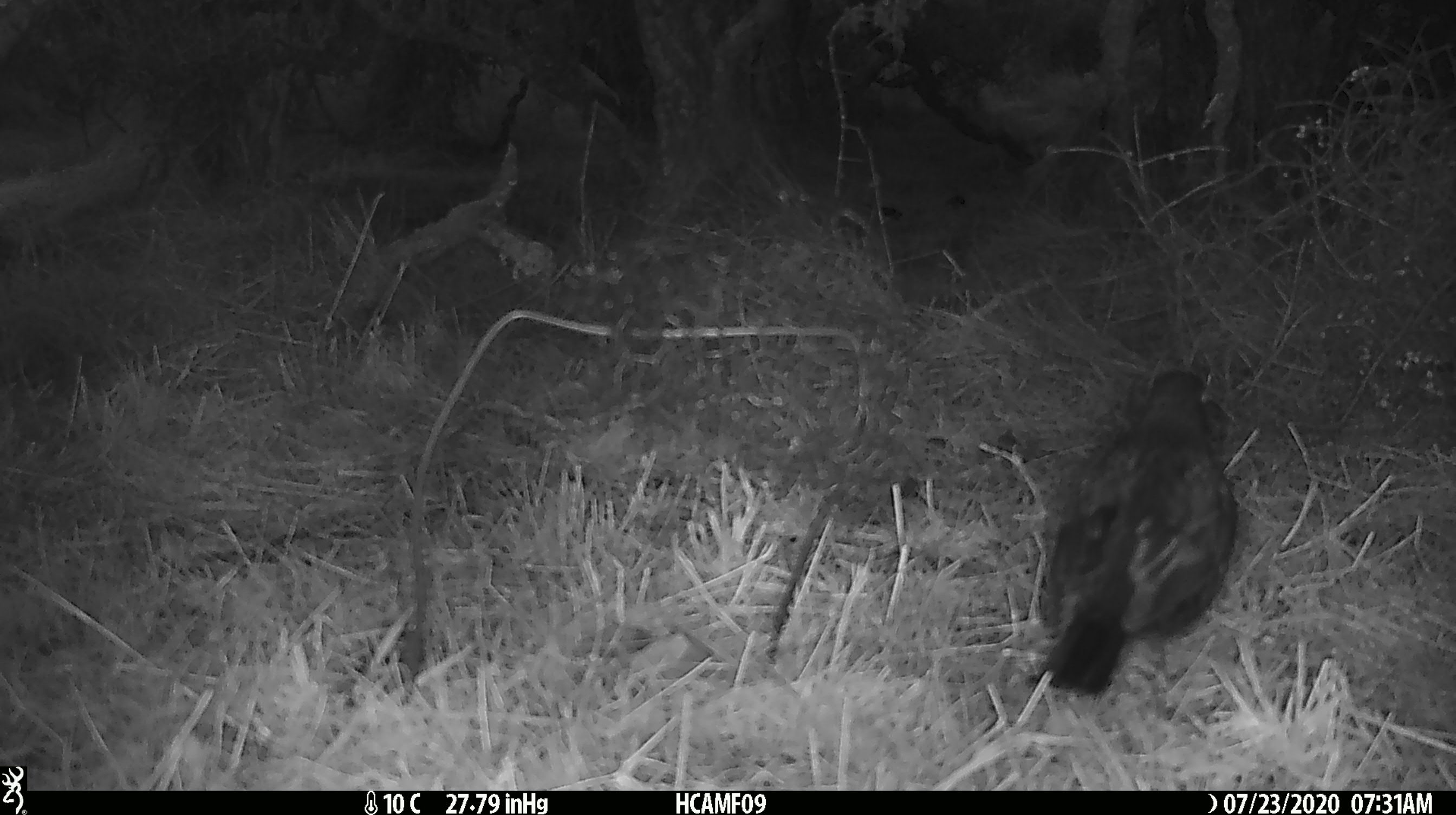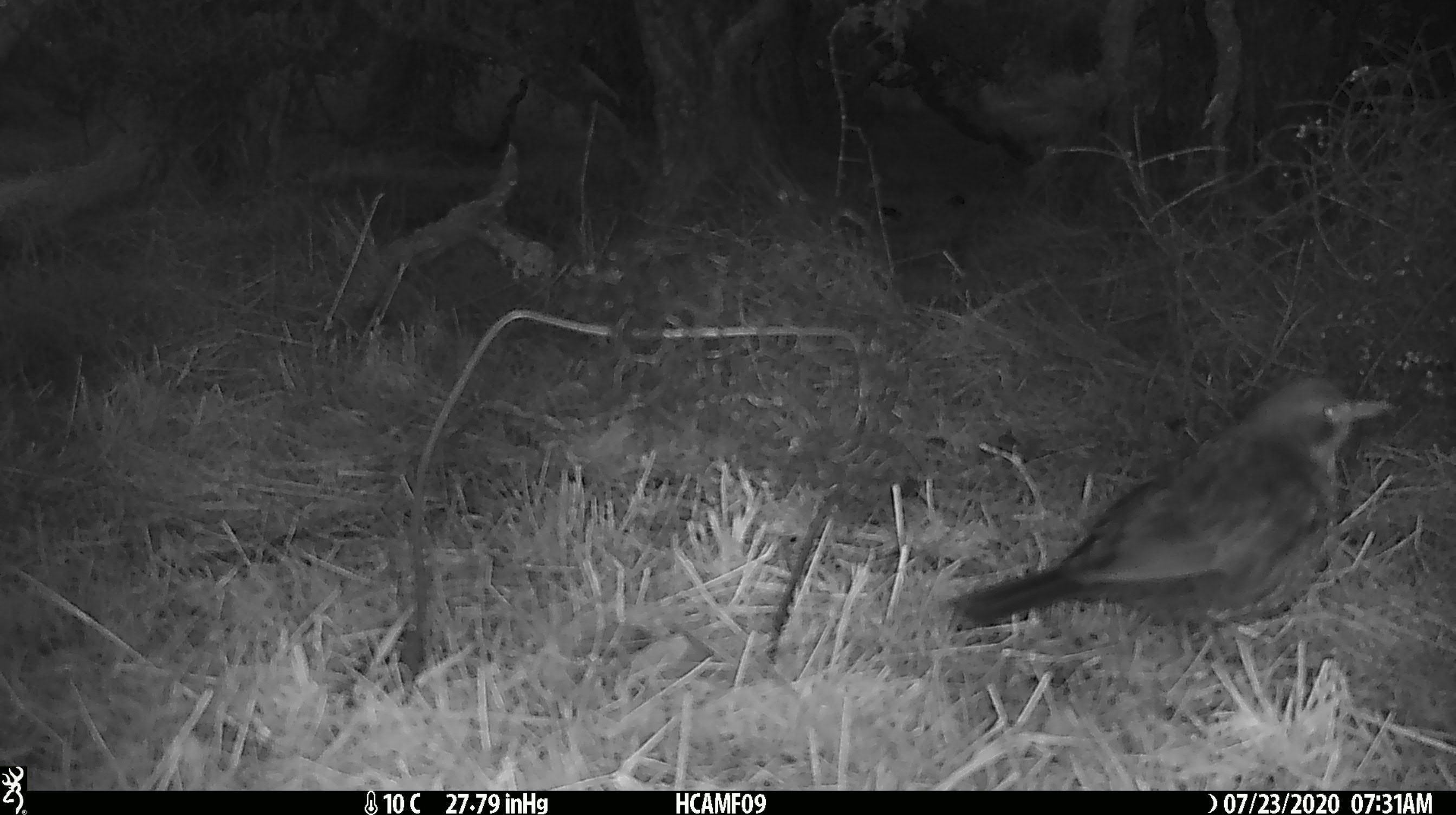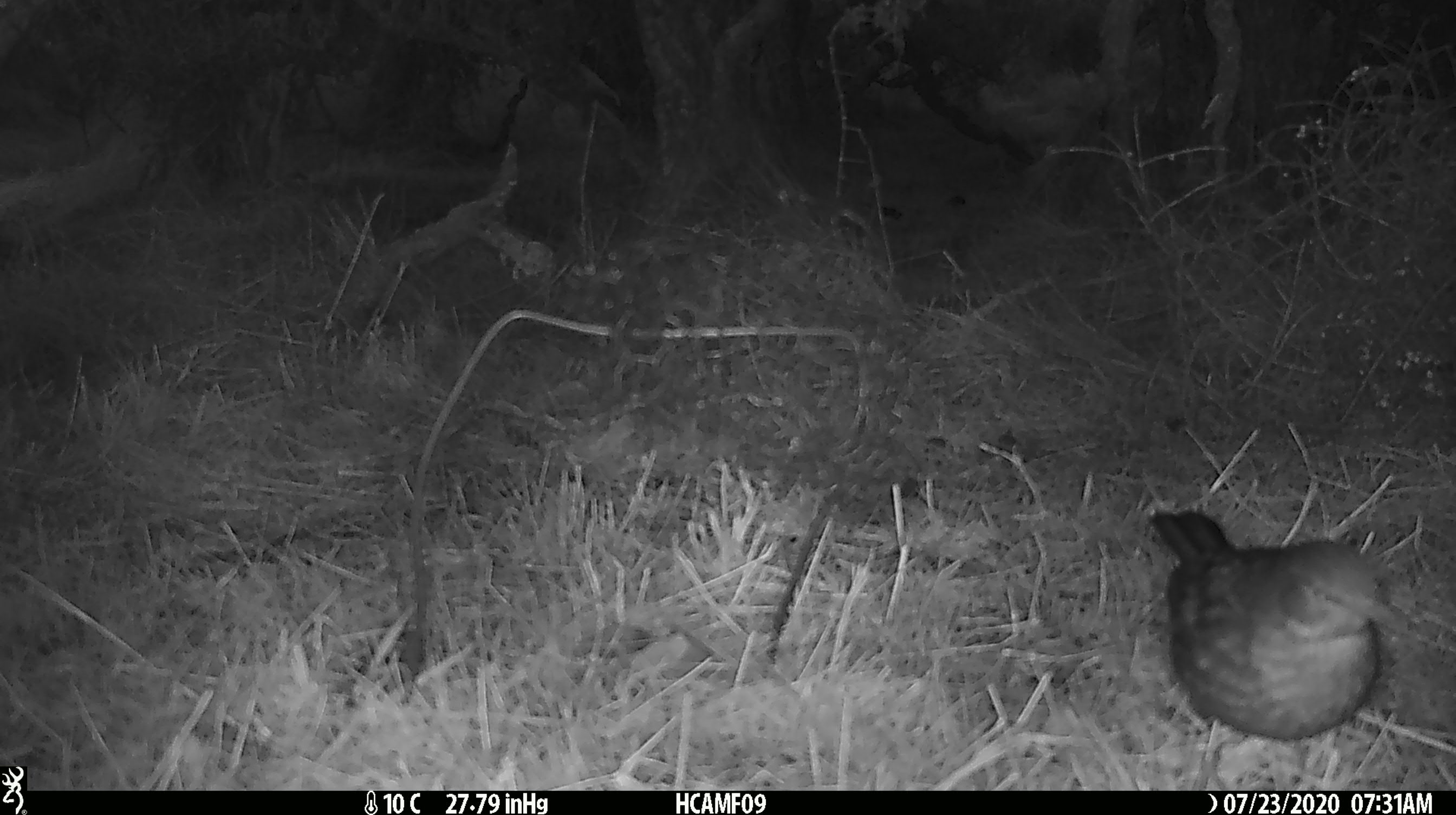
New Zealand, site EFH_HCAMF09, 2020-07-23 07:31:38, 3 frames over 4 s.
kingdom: Animalia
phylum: Chordata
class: Aves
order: Passeriformes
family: Turdidae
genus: Turdus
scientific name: Turdus merula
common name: eurasian blackbird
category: blackbird